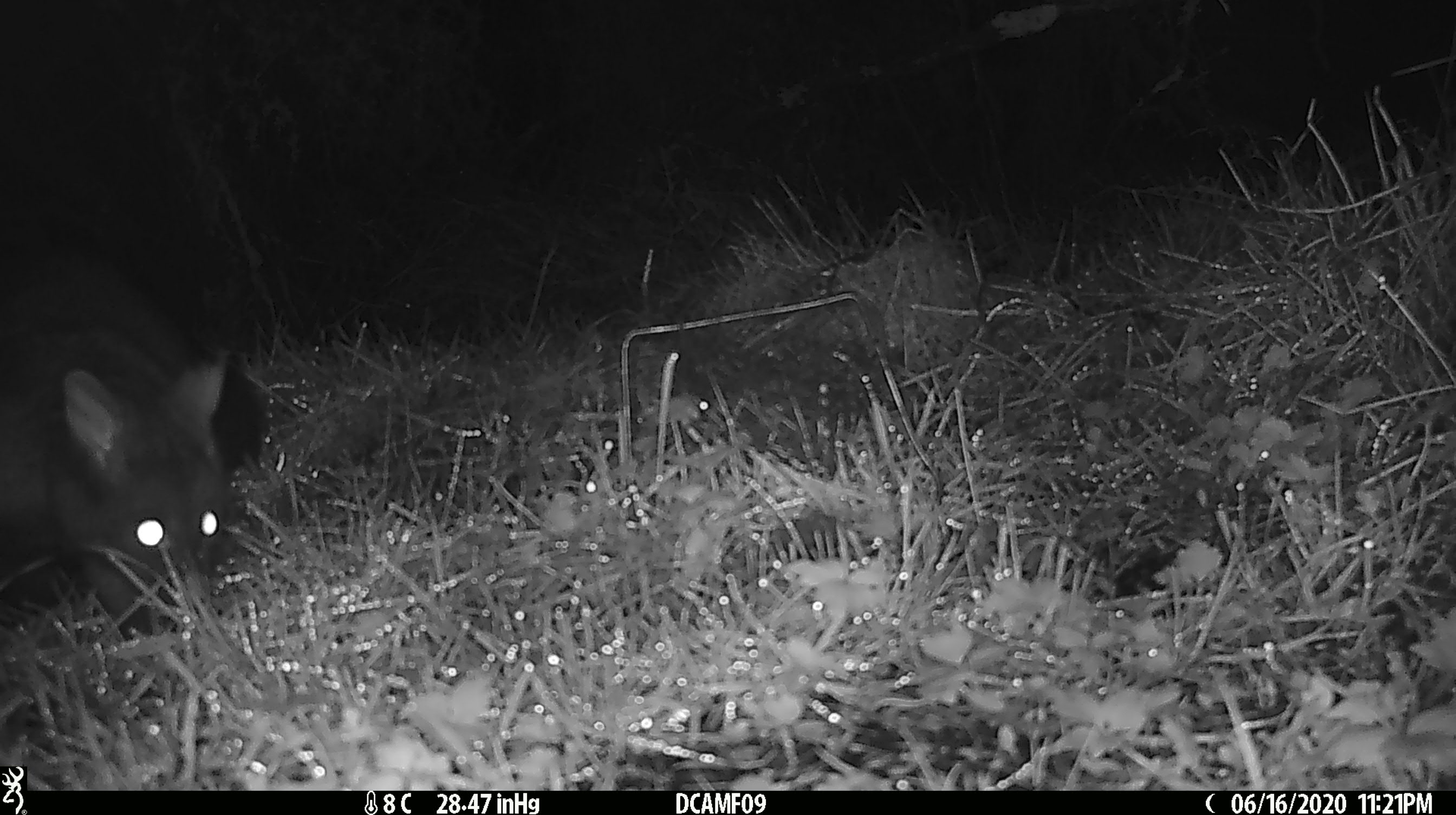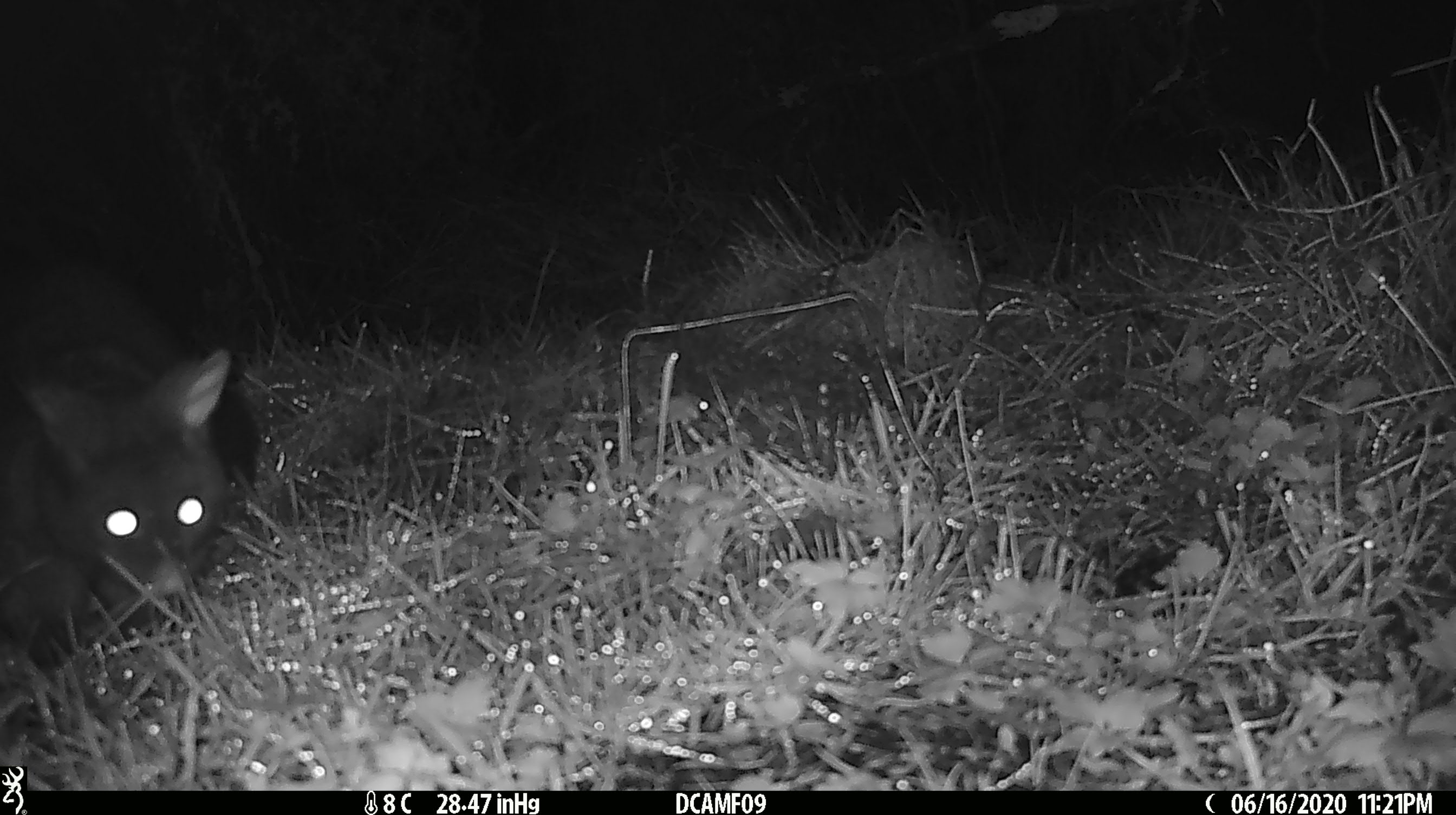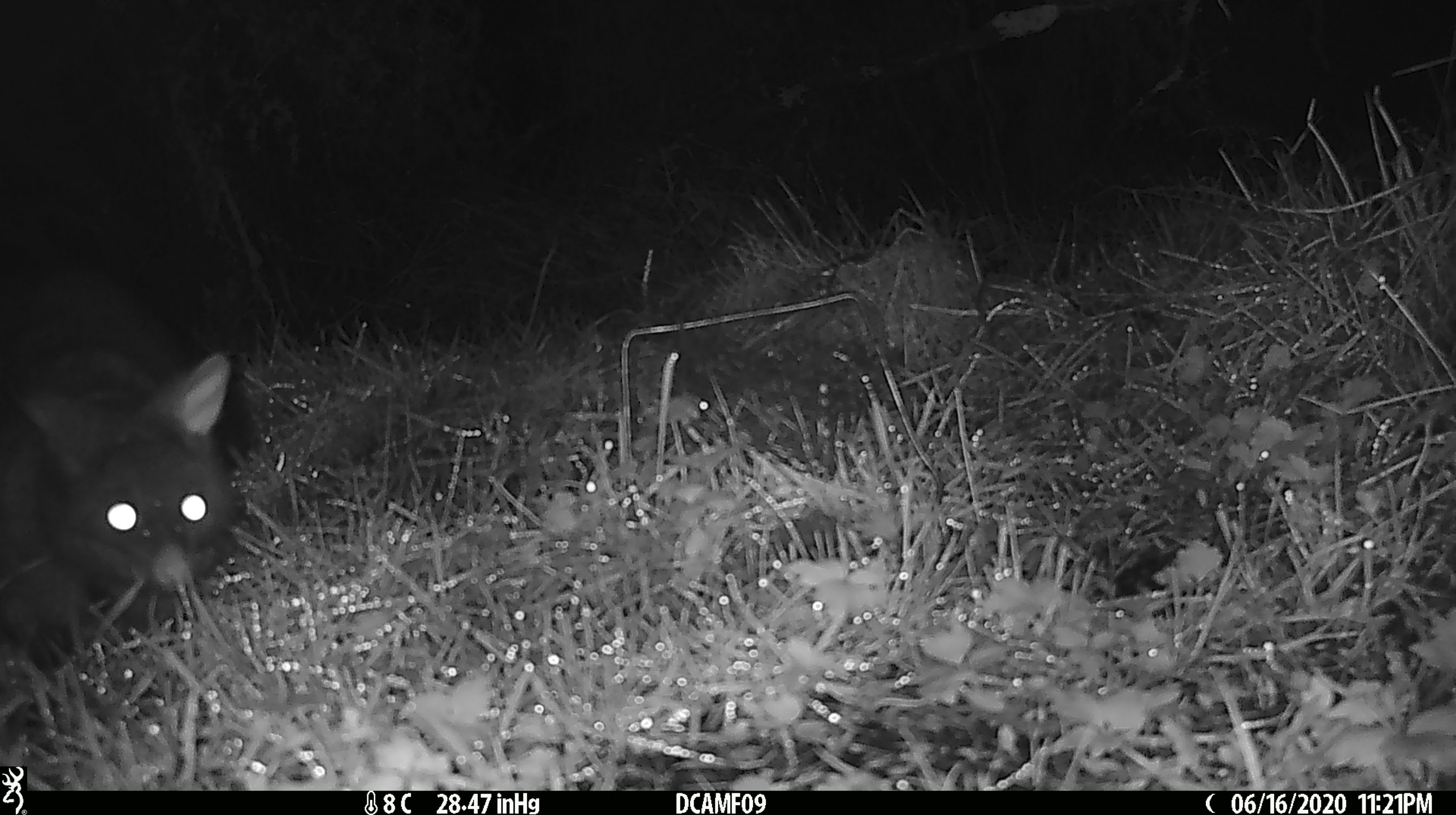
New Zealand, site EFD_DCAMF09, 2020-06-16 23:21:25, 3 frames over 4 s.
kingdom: Animalia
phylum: Chordata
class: Mammalia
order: Diprotodontia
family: Phalangeridae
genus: Trichosurus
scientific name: Trichosurus vulpecula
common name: common brushtail possum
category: possum